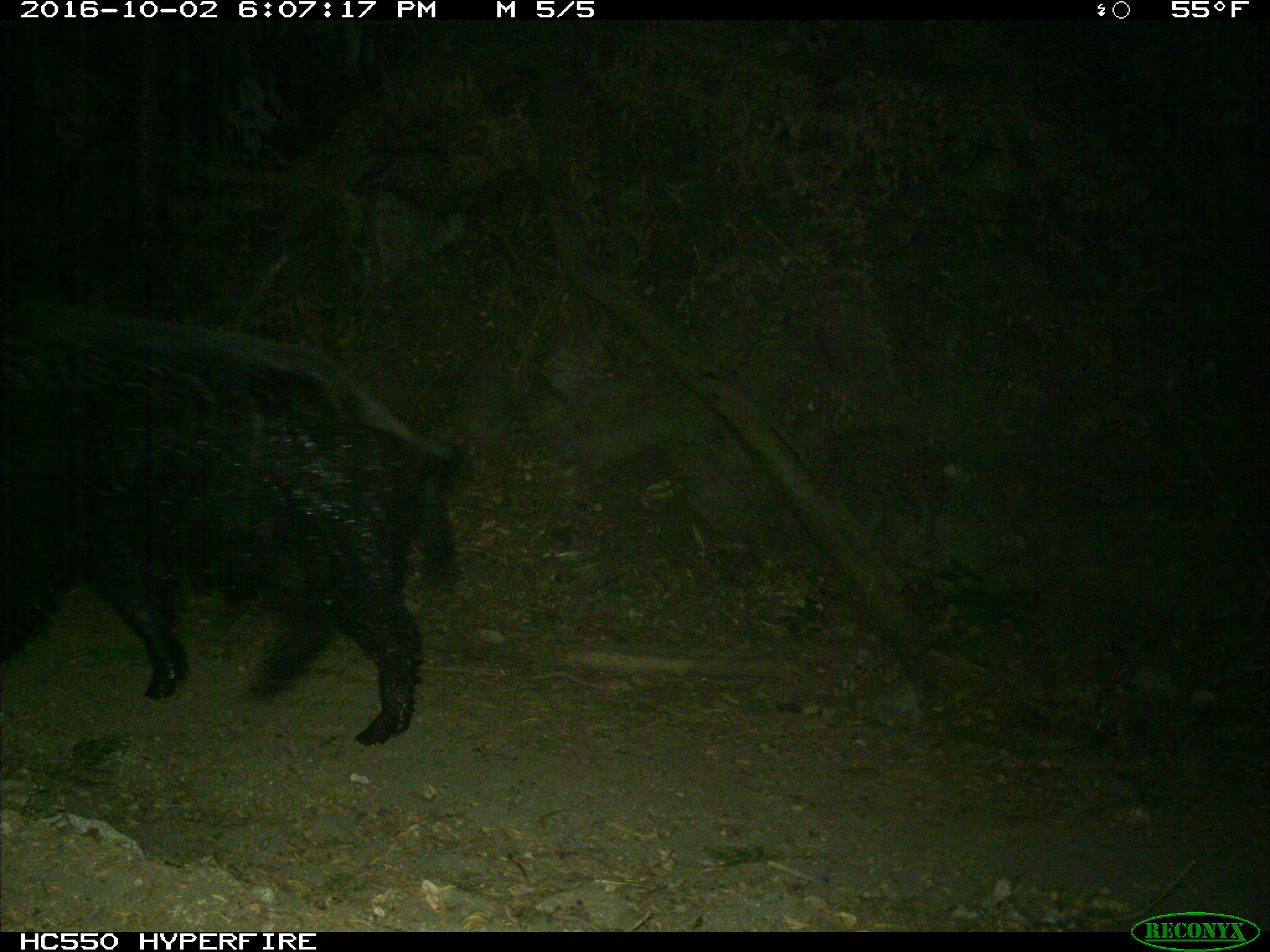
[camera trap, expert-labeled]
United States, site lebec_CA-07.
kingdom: Animalia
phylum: Chordata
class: Mammalia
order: Artiodactyla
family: Suidae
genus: Sus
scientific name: Sus scrofa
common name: wild boar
Sus scrofa (wild boar).